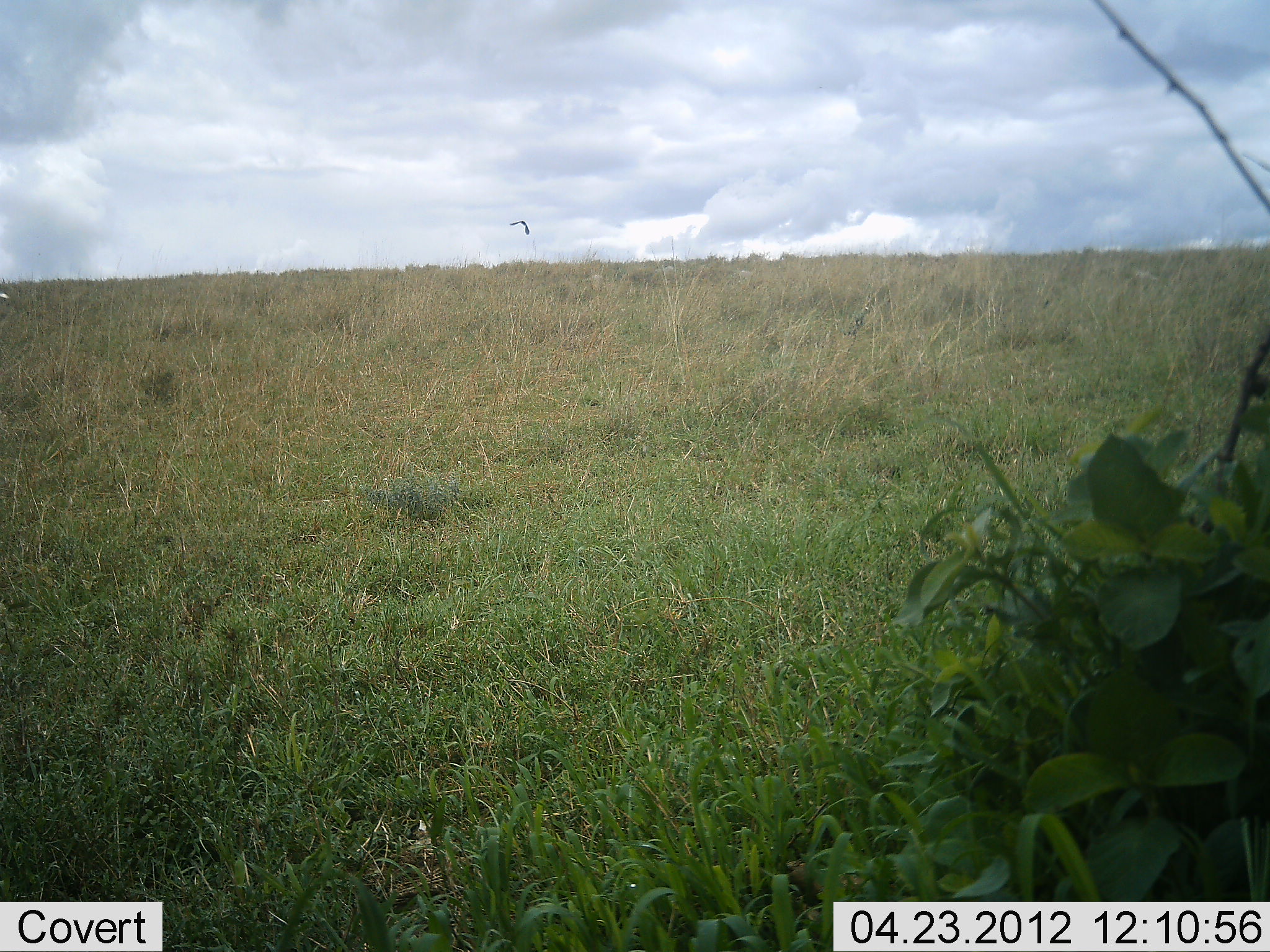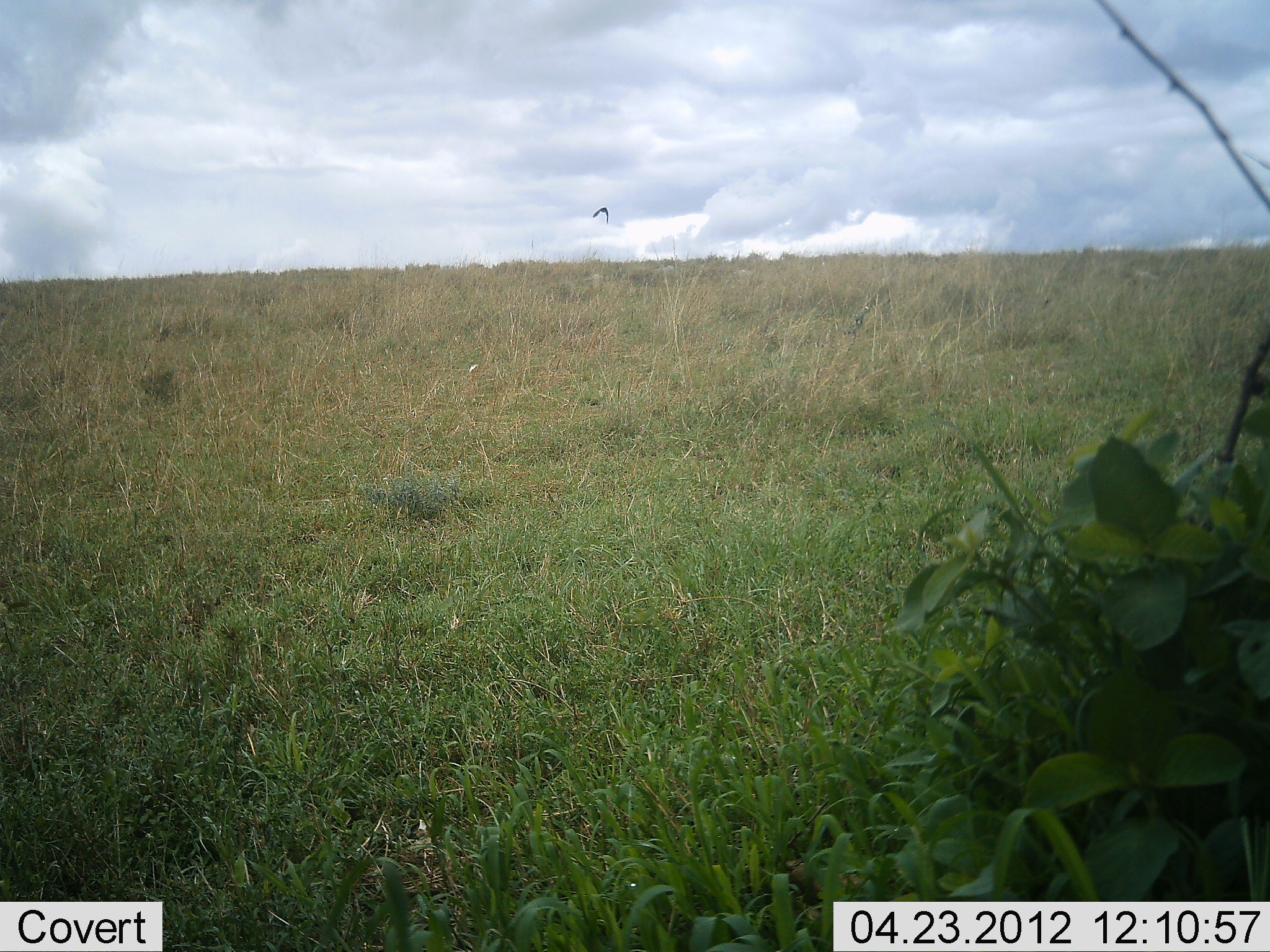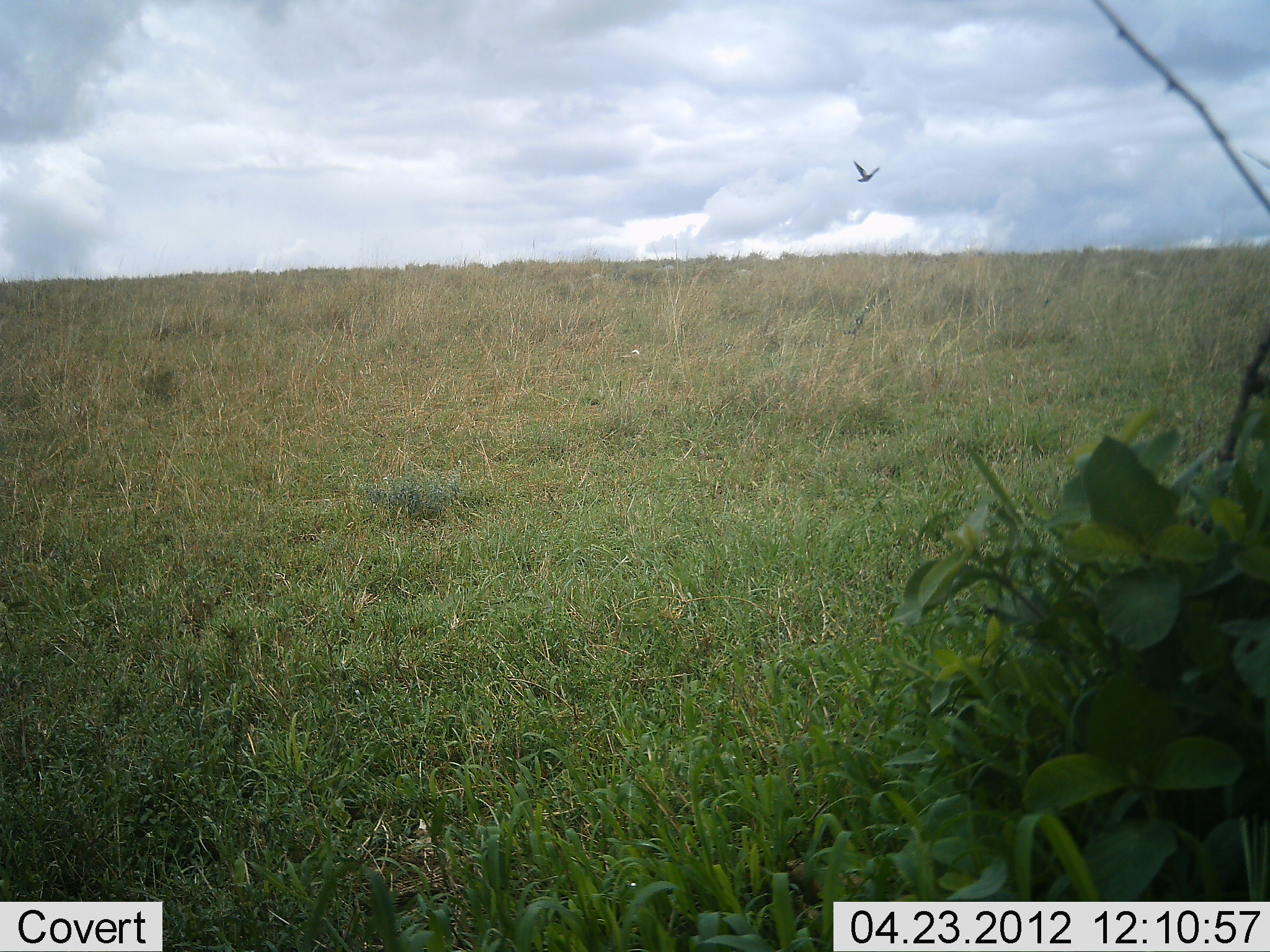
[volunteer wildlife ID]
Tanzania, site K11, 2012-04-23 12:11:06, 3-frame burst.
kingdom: Animalia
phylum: Chordata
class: Aves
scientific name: Aves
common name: bird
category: otherbird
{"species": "otherbird (bird) (Aves)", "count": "1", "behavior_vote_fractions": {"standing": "0%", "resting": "0%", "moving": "100%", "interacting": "0%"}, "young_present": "0%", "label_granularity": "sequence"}